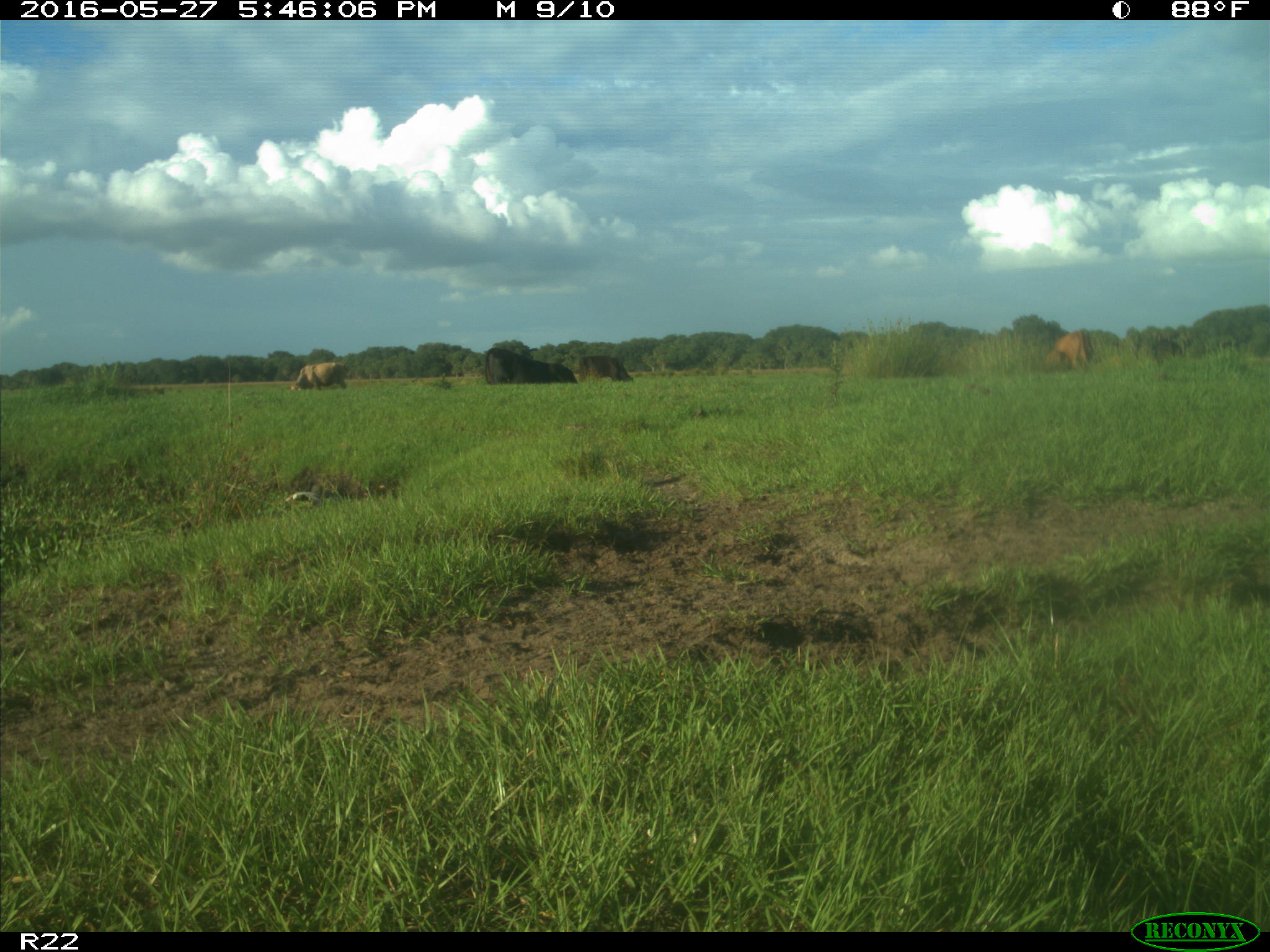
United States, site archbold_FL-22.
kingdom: Animalia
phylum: Chordata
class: Mammalia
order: Artiodactyla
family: Bovidae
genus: Bos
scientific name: Bos taurus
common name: domestic cow